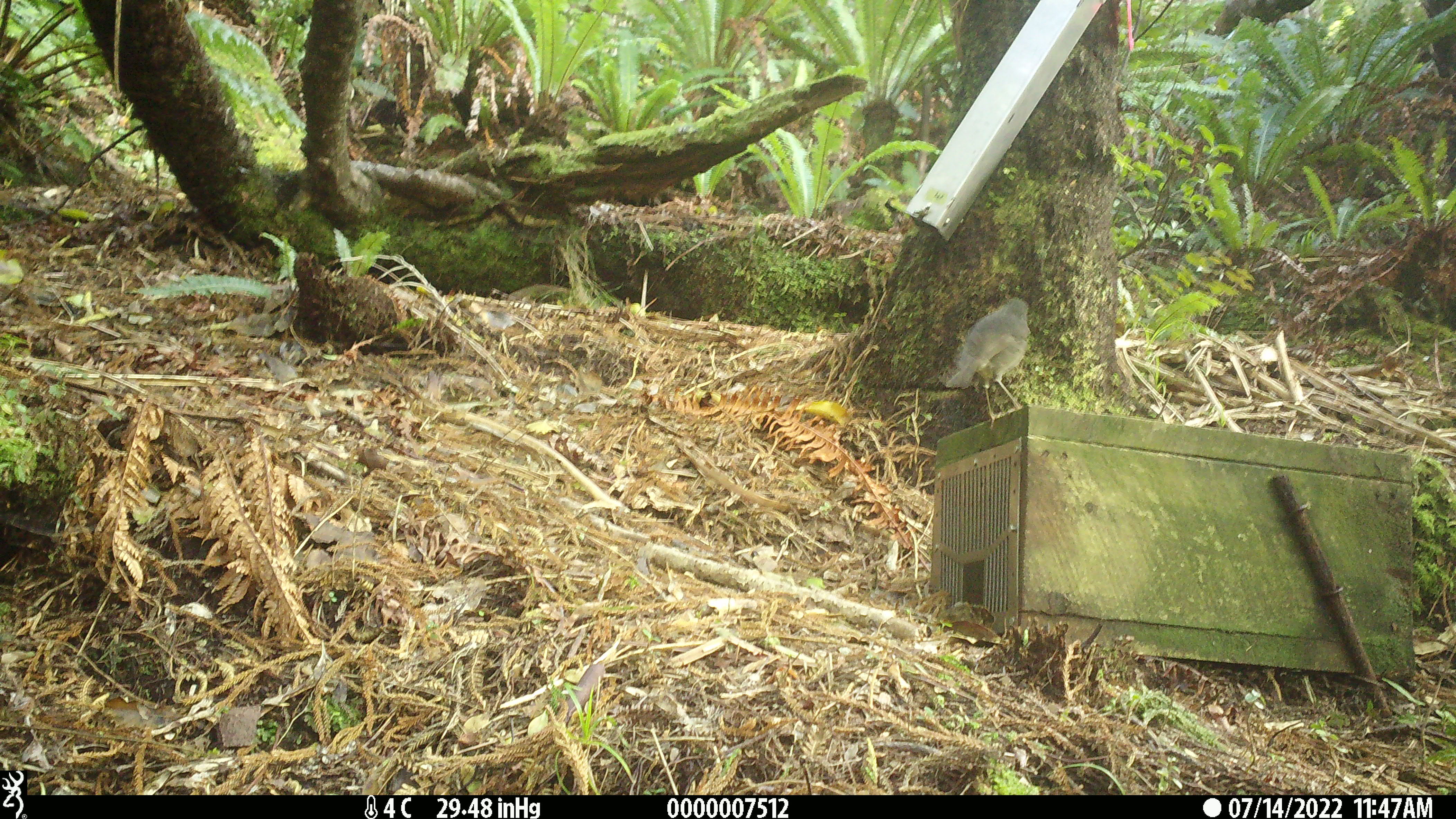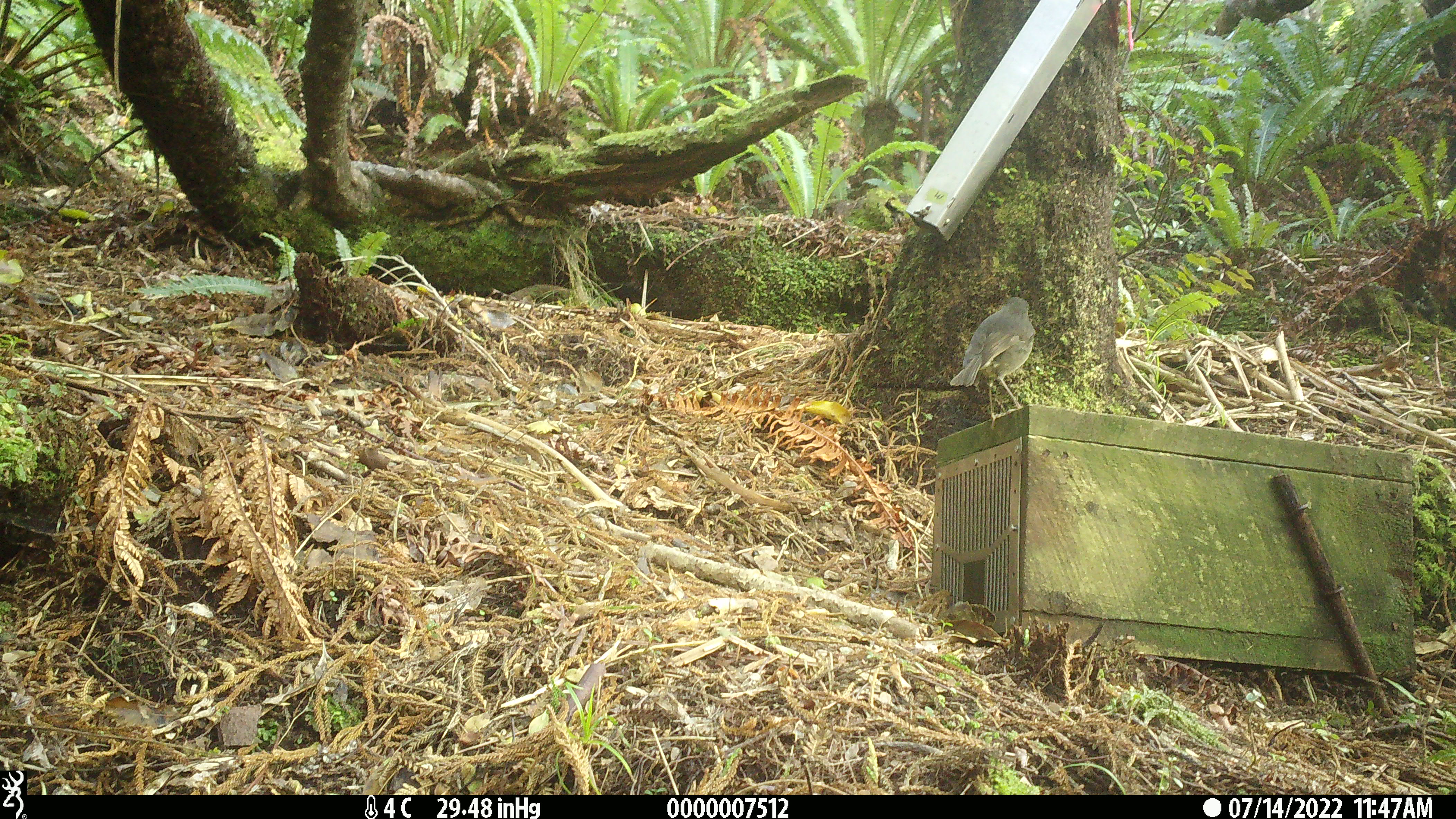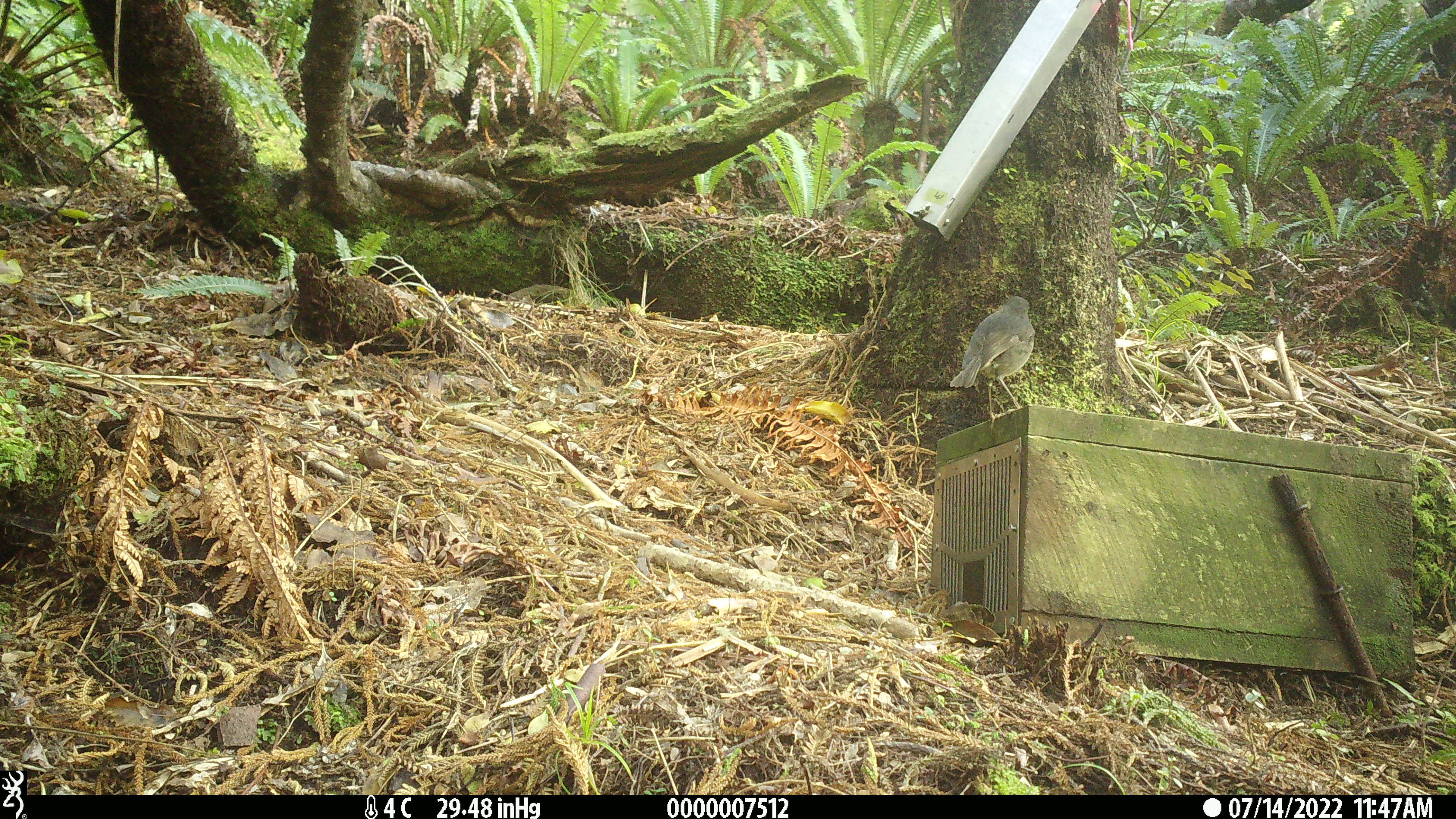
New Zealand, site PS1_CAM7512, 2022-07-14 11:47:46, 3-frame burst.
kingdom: Animalia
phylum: Chordata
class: Aves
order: Passeriformes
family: Petroicidae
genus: Petroica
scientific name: Petroica australis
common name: new zealand robin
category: robin